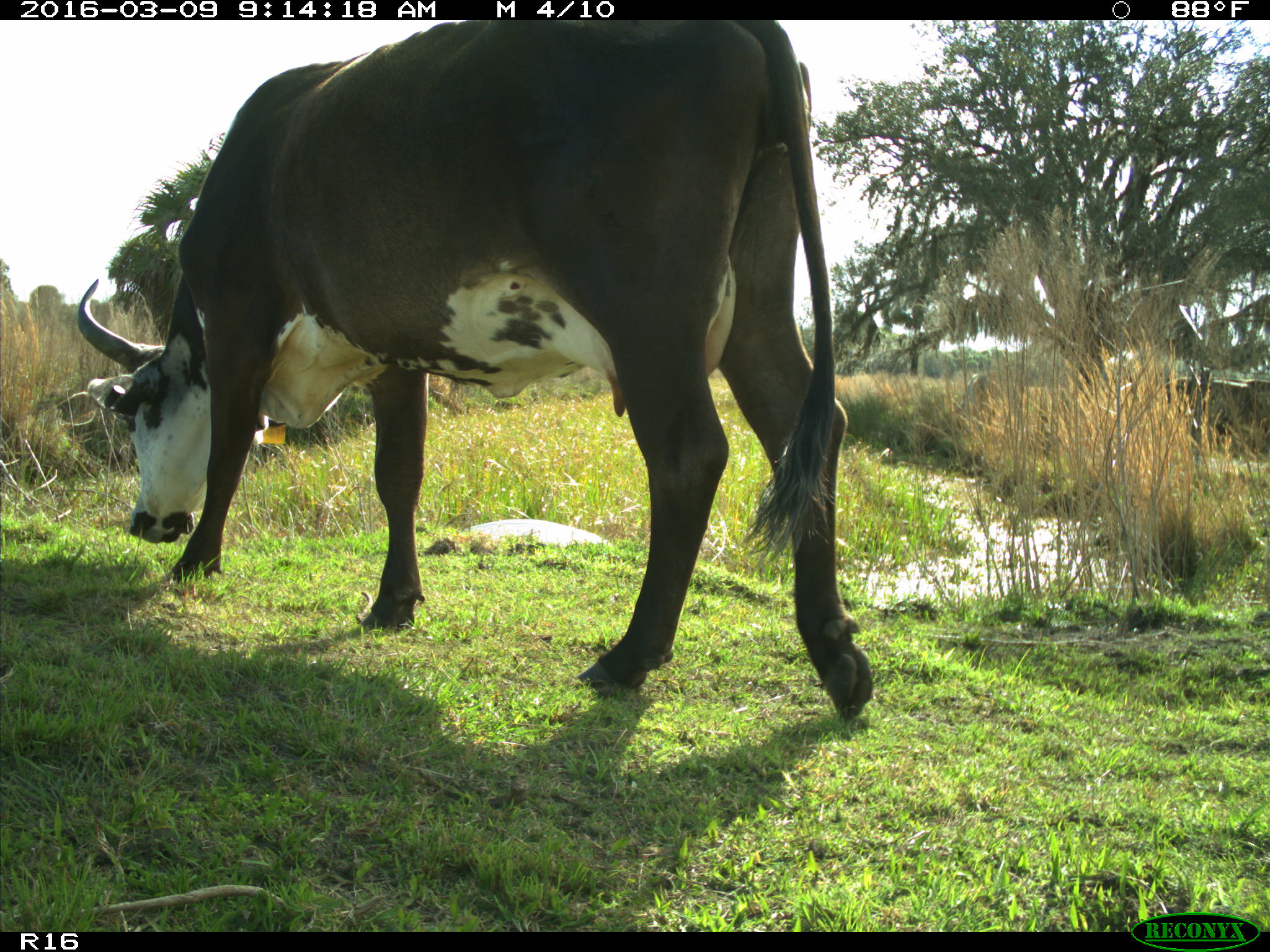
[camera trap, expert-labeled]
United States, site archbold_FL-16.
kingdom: Animalia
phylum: Chordata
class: Mammalia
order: Artiodactyla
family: Bovidae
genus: Bos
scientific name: Bos taurus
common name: domestic cow